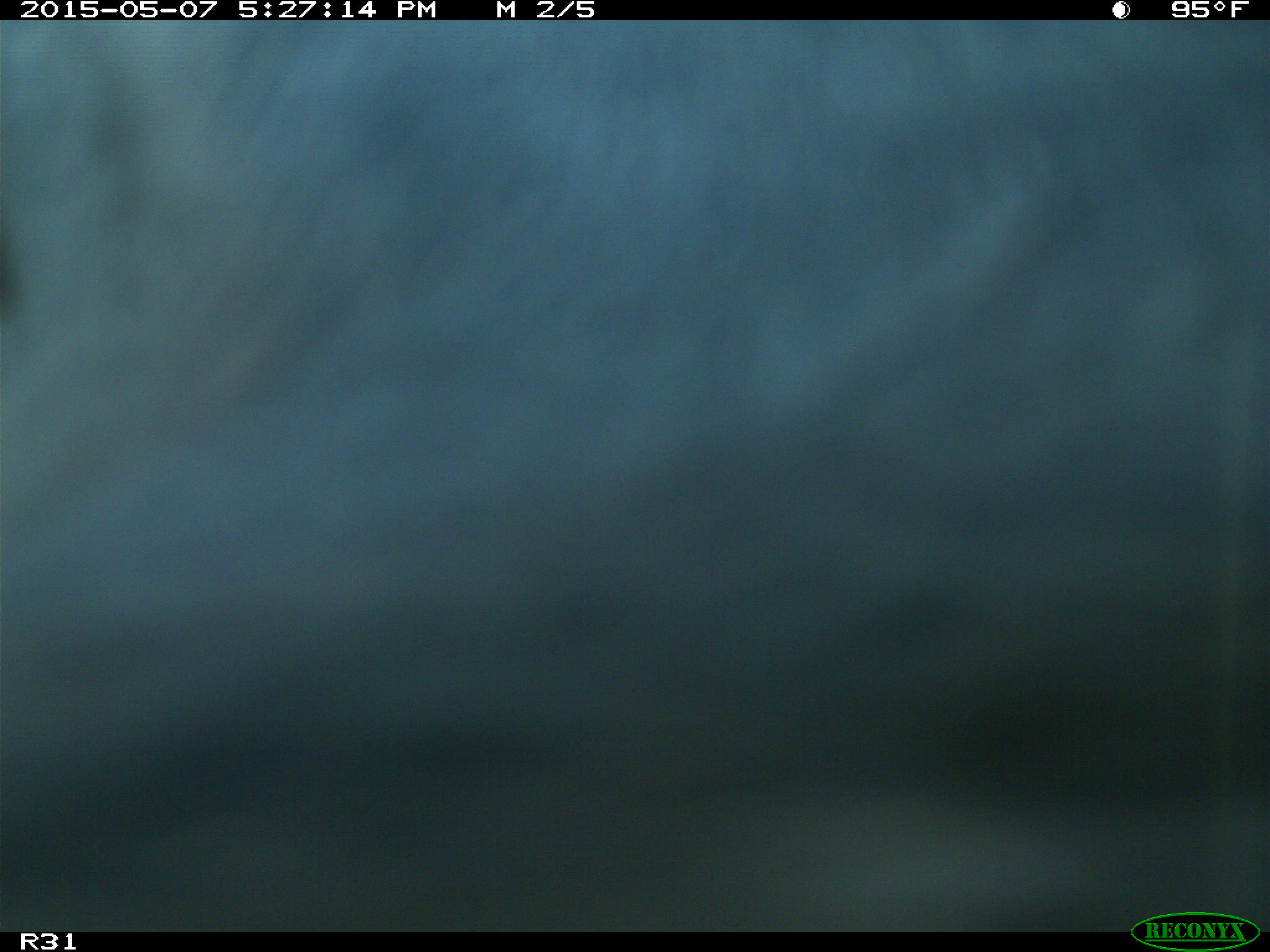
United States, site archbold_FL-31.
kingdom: Animalia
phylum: Chordata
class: Mammalia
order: Artiodactyla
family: Bovidae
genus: Bos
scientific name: Bos taurus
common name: domestic cow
Bos taurus (domestic cow).